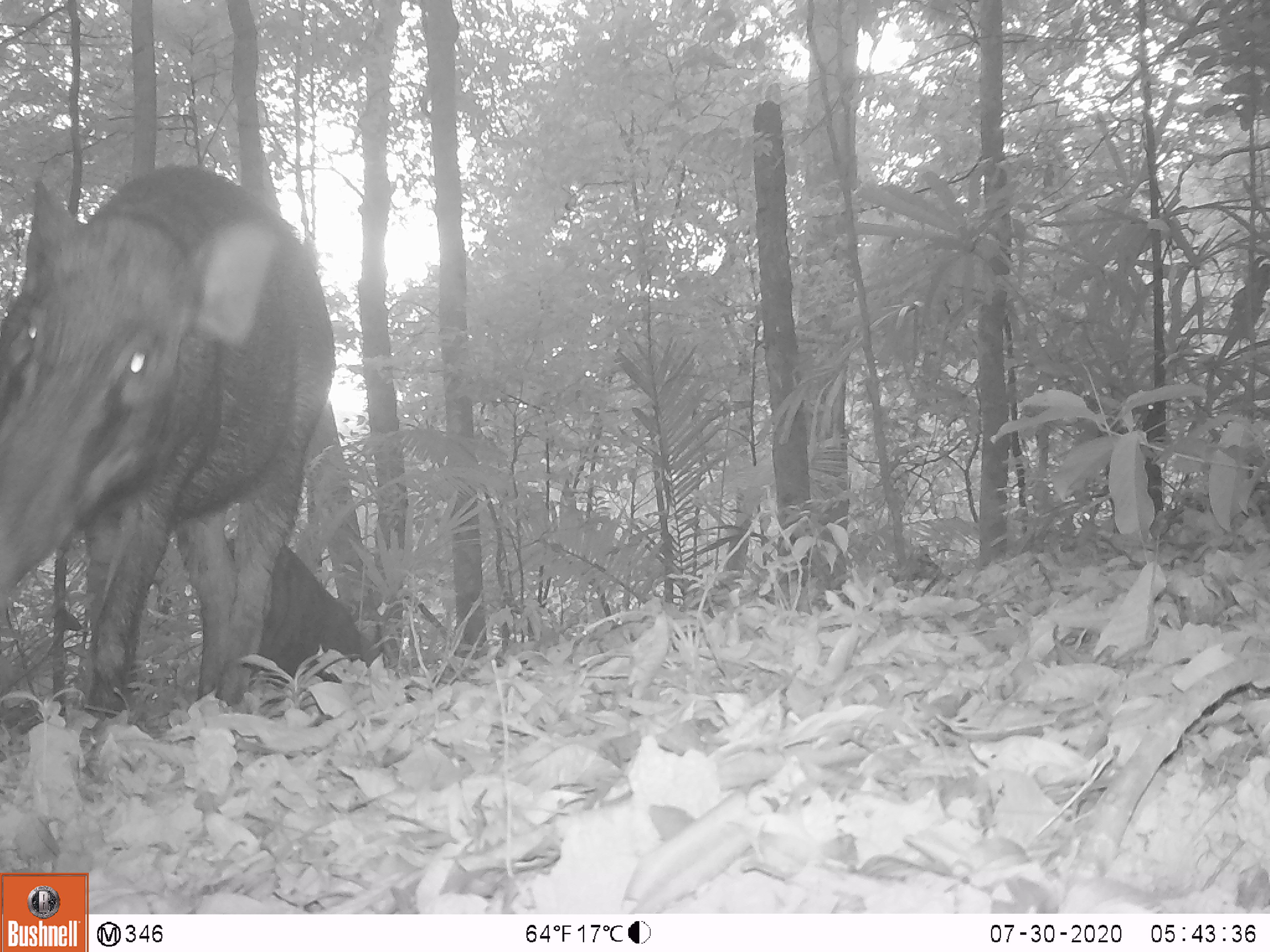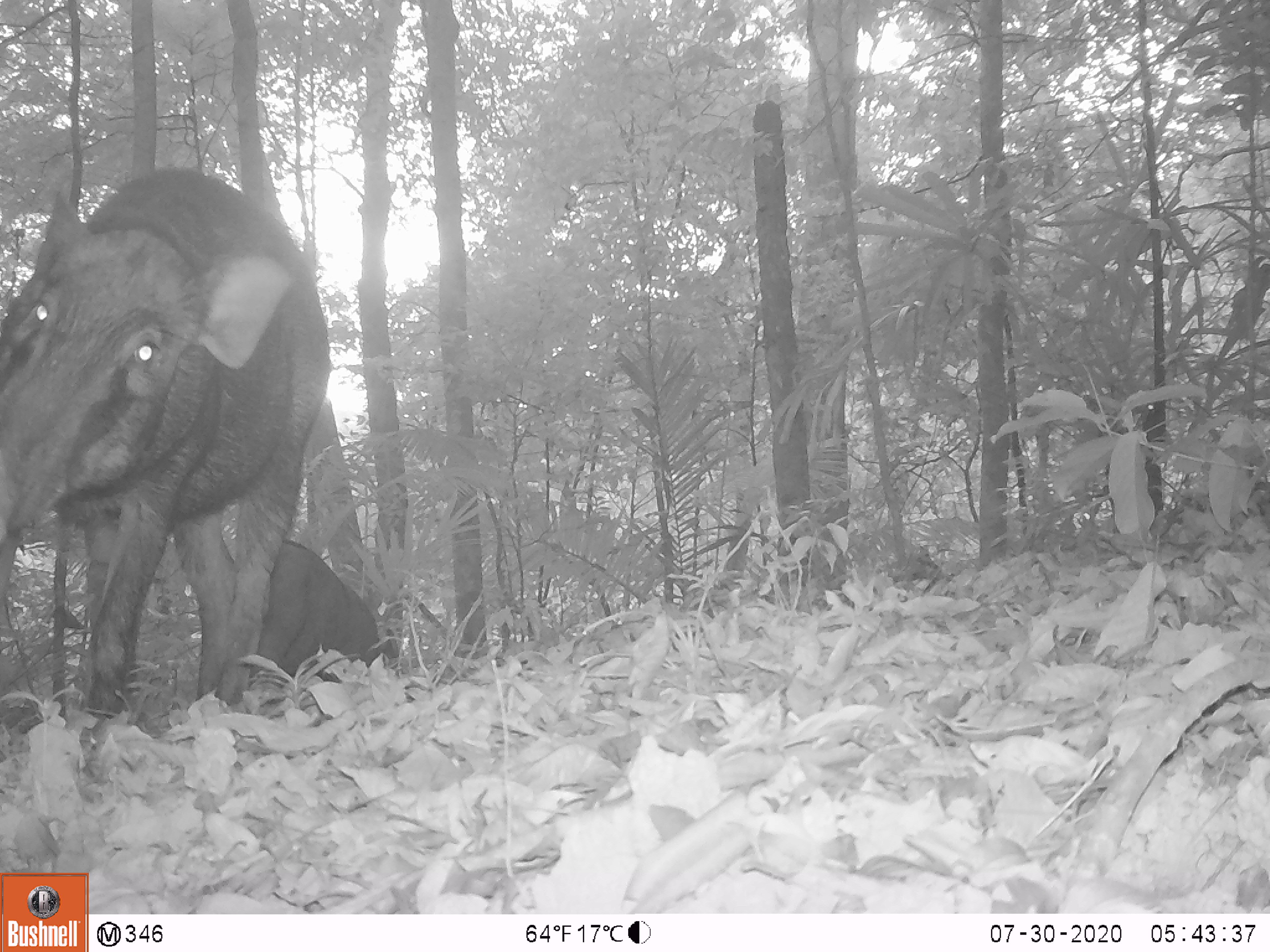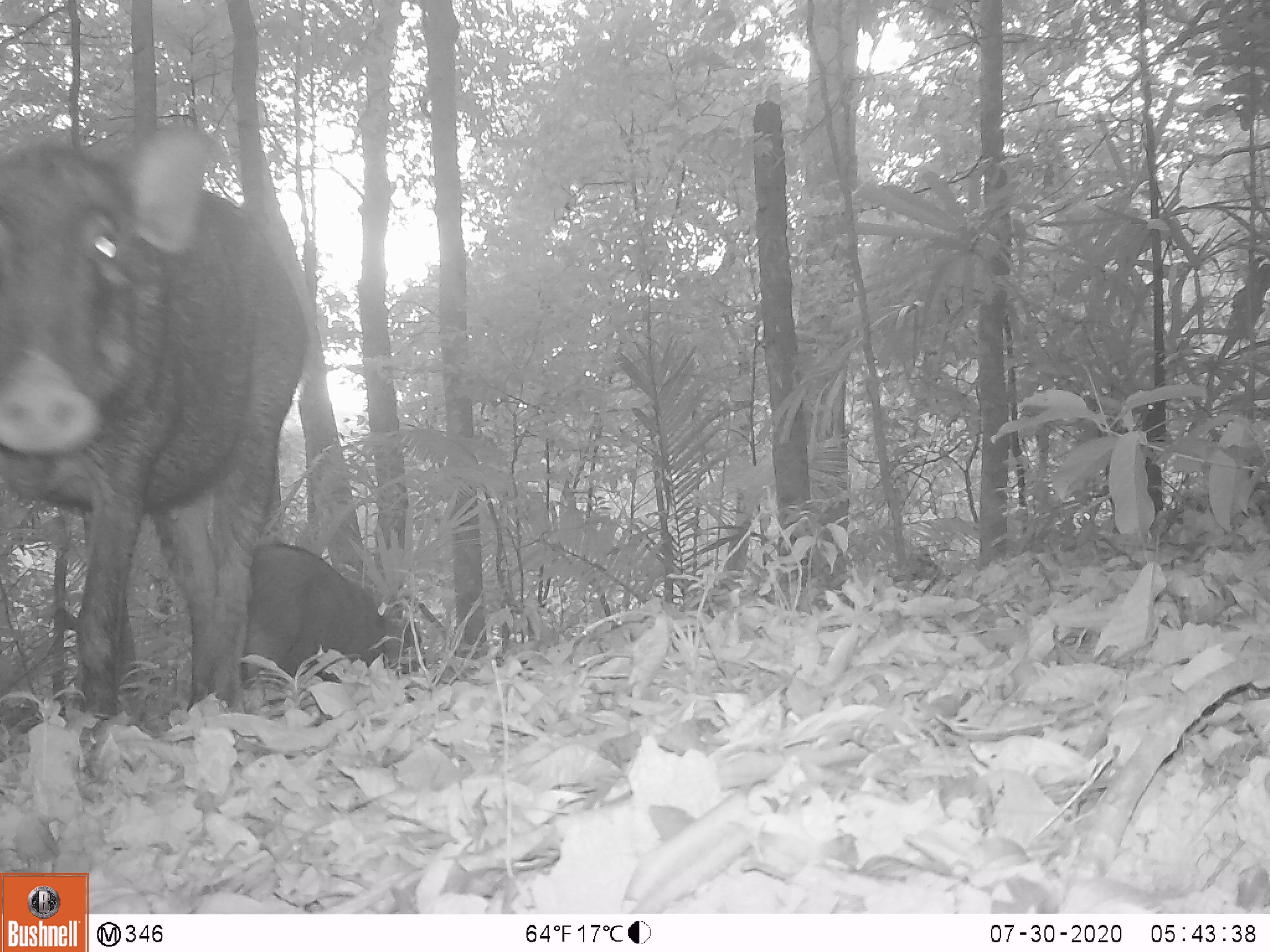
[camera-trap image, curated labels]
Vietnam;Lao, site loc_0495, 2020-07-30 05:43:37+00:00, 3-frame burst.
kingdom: Animalia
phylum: Chordata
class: Mammalia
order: Artiodactyla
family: Suidae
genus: Sus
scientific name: Sus scrofa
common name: eurasian wild pig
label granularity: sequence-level